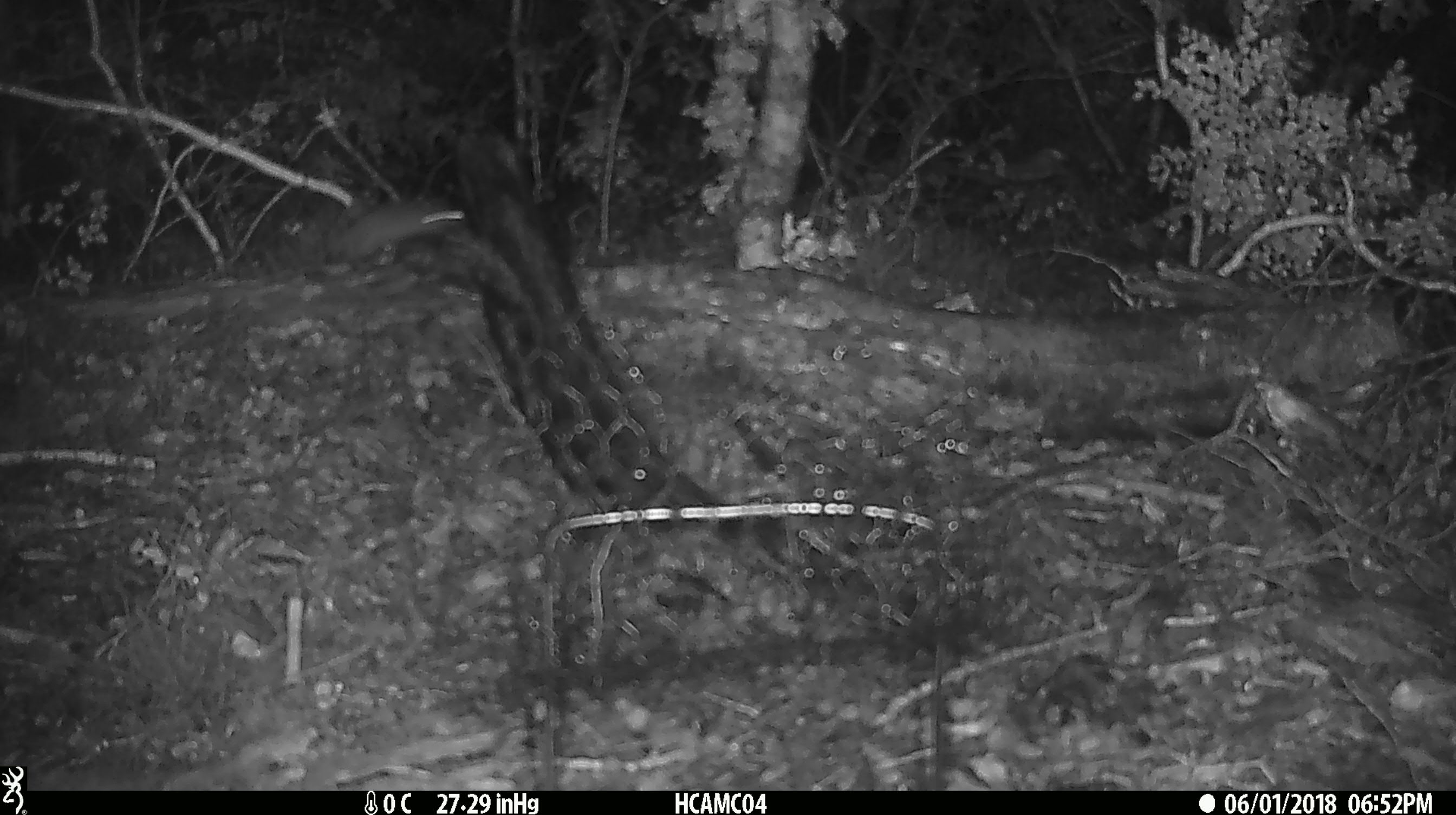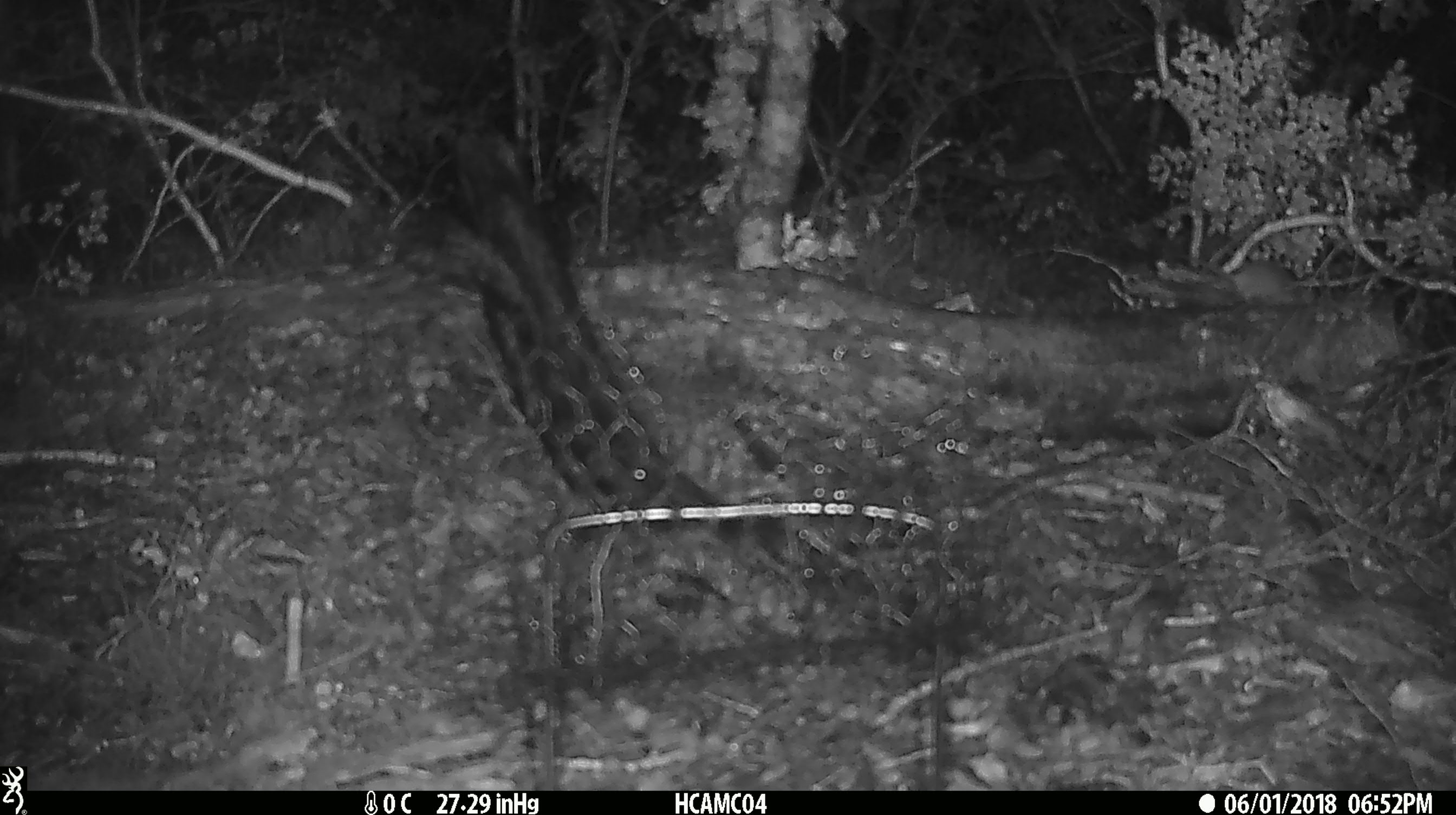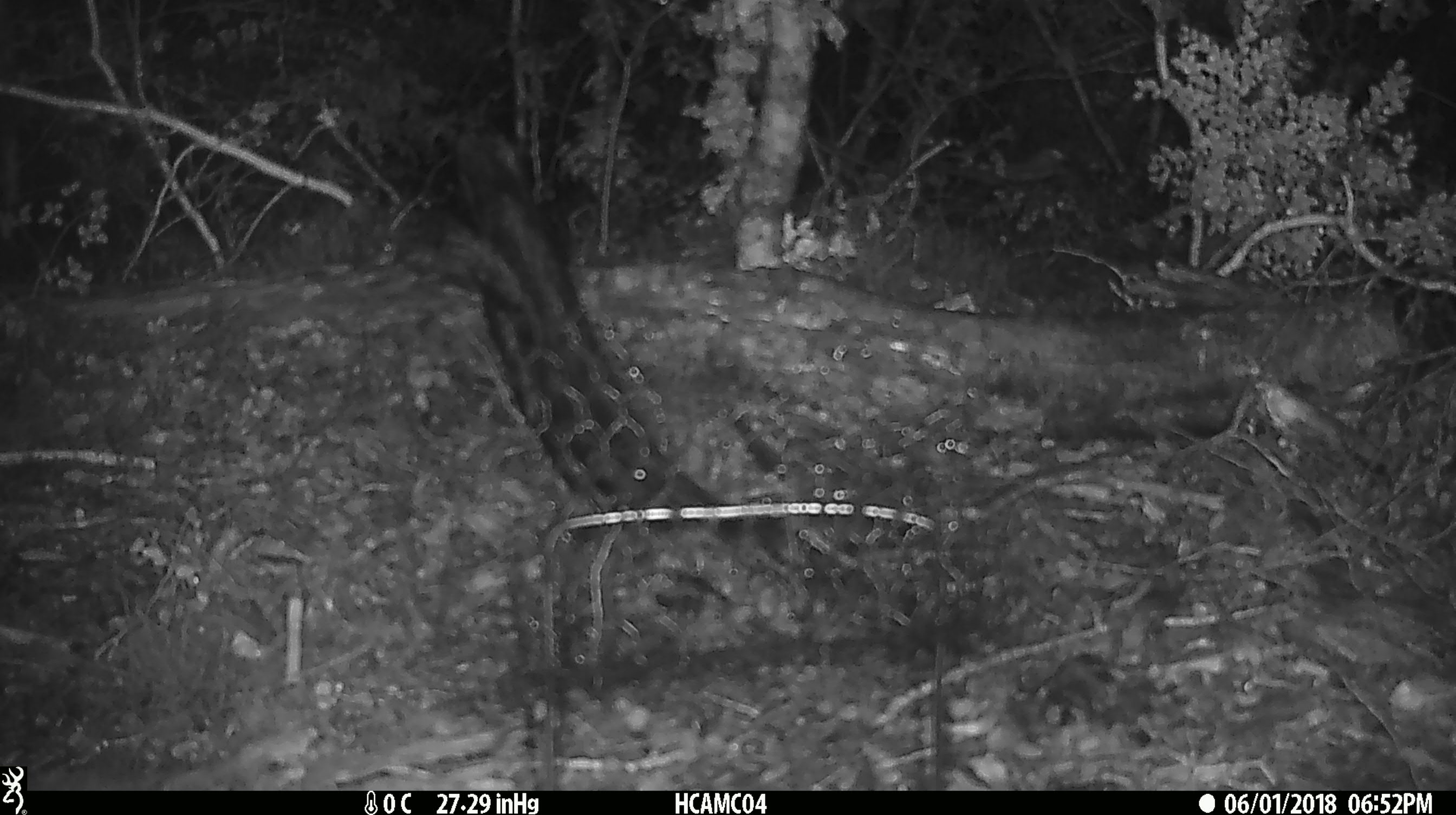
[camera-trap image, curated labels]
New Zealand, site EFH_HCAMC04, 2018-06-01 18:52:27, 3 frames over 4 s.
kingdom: Animalia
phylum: Chordata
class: Mammalia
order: Rodentia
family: Muridae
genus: Mus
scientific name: Mus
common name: mouse